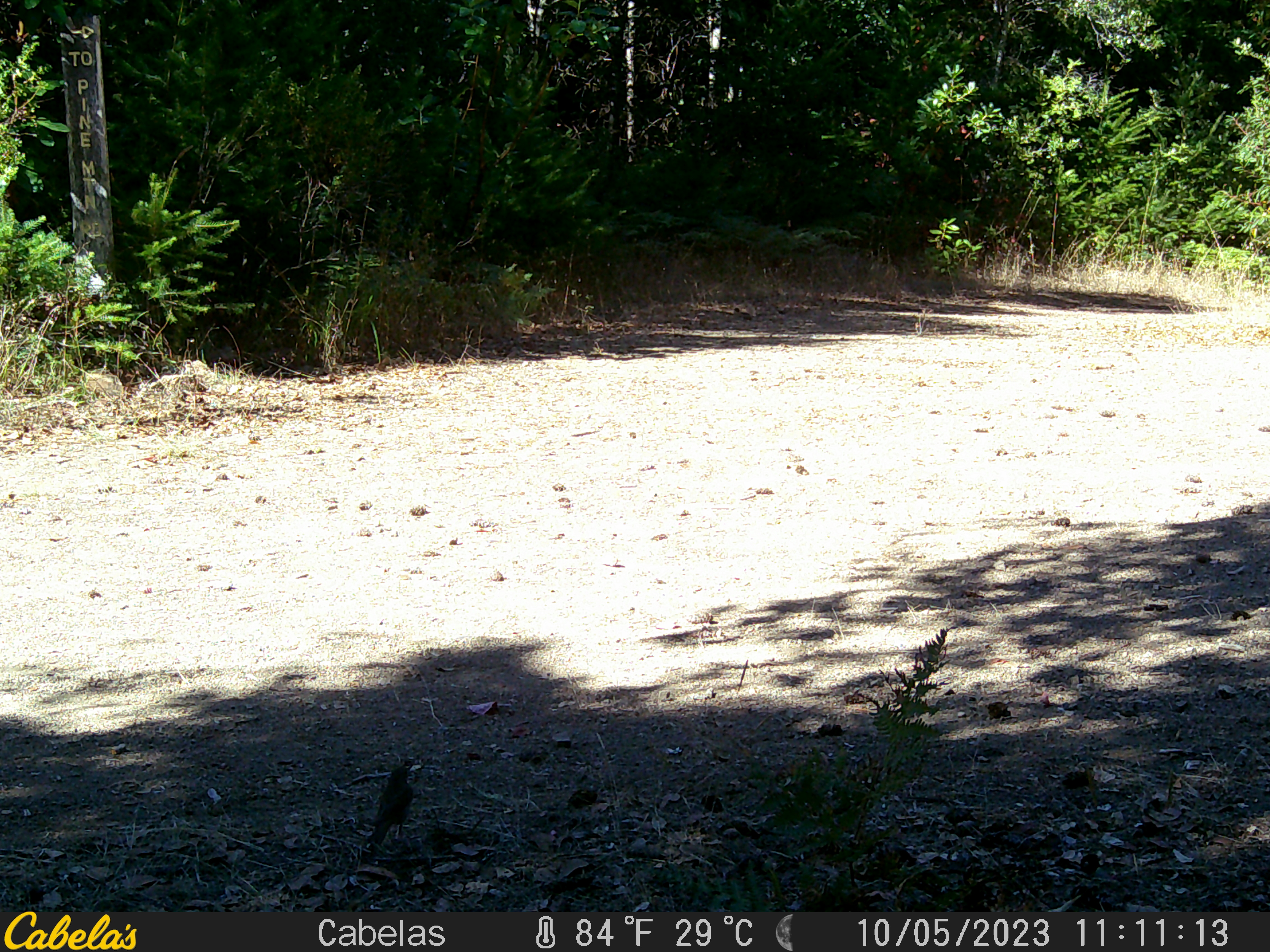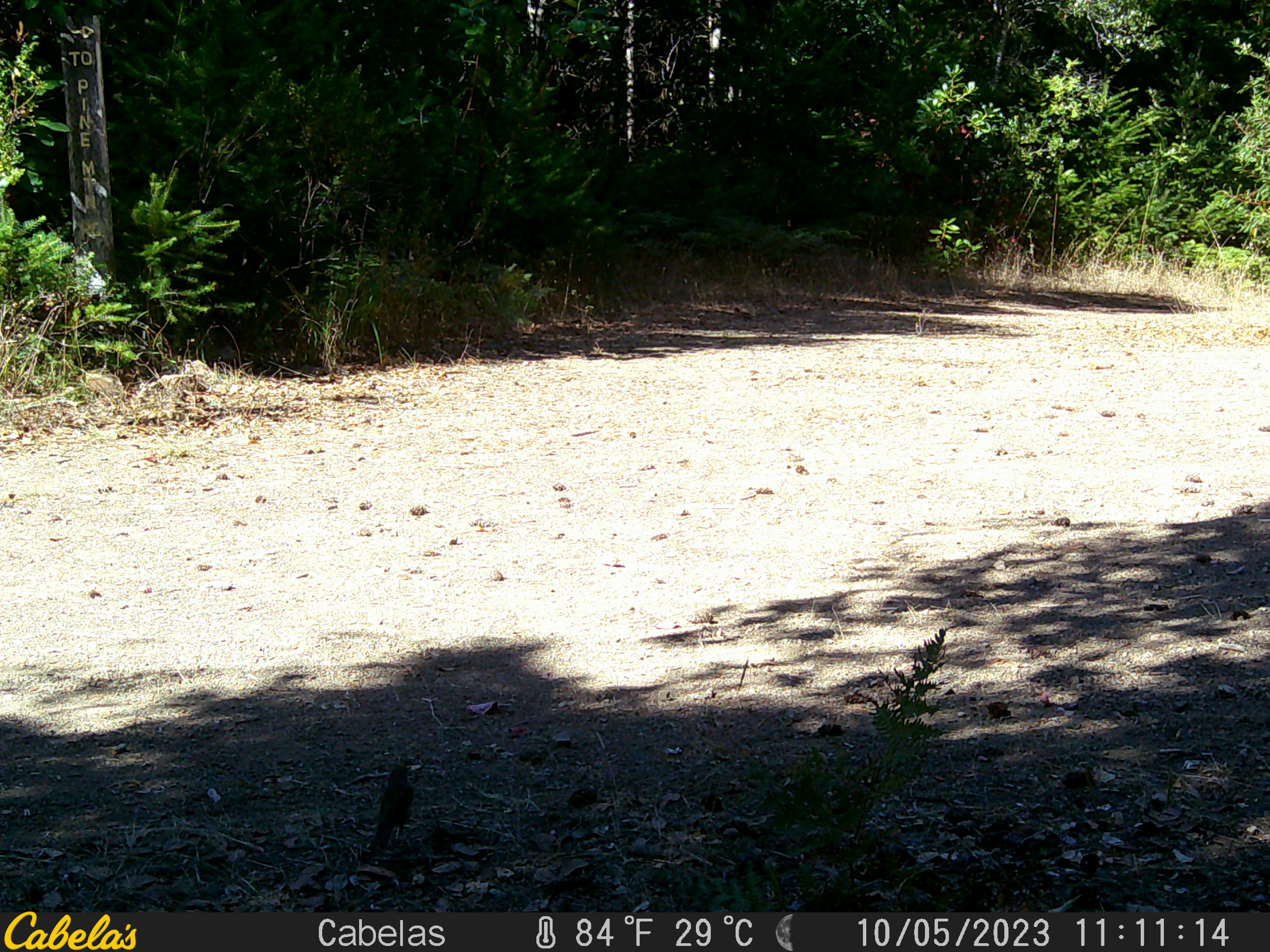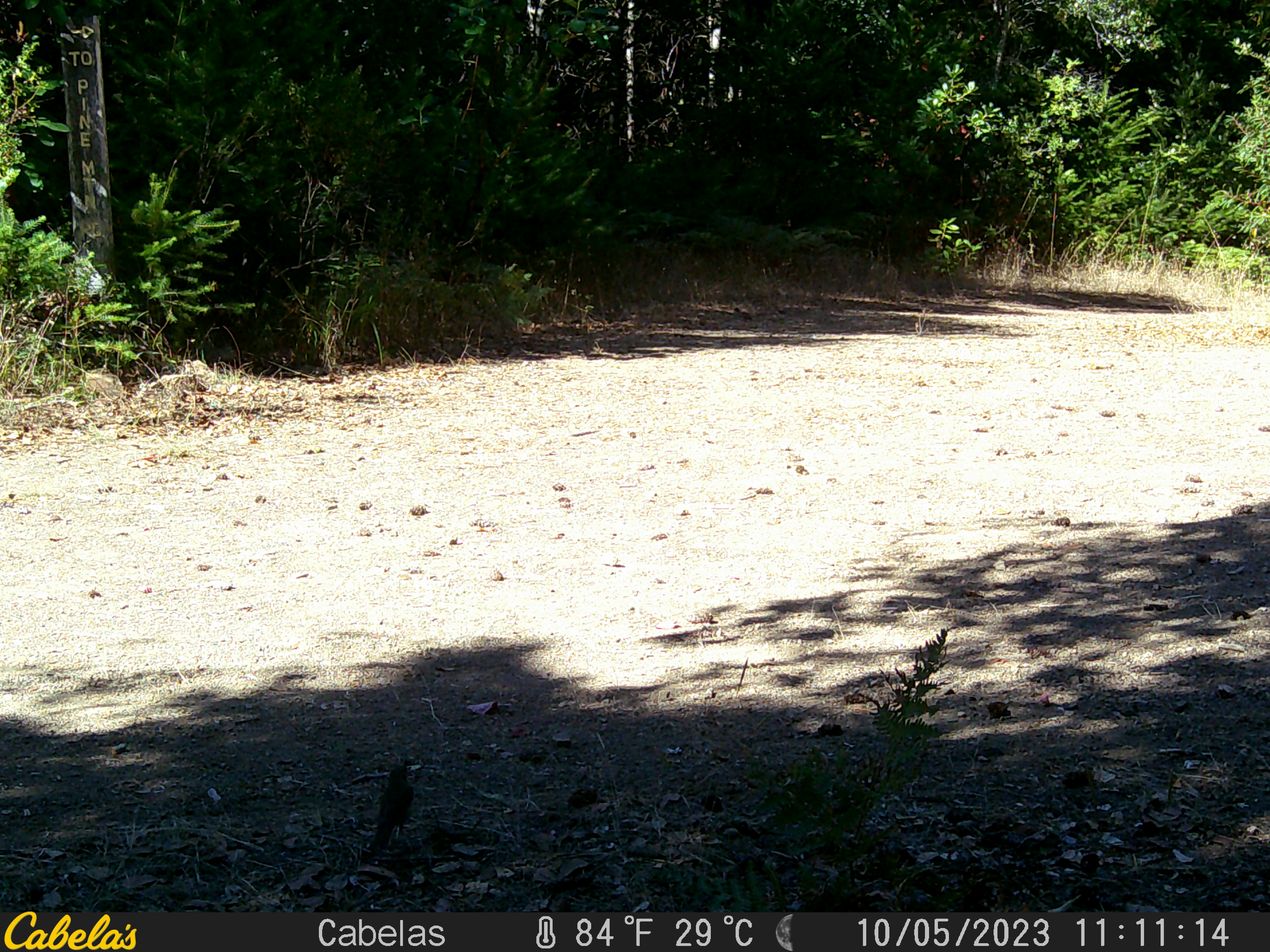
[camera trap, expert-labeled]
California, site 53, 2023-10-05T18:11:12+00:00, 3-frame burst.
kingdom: Animalia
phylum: Chordata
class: Aves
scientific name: Aves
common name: bird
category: unknown bird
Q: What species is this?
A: Unknown bird (bird) (Aves).